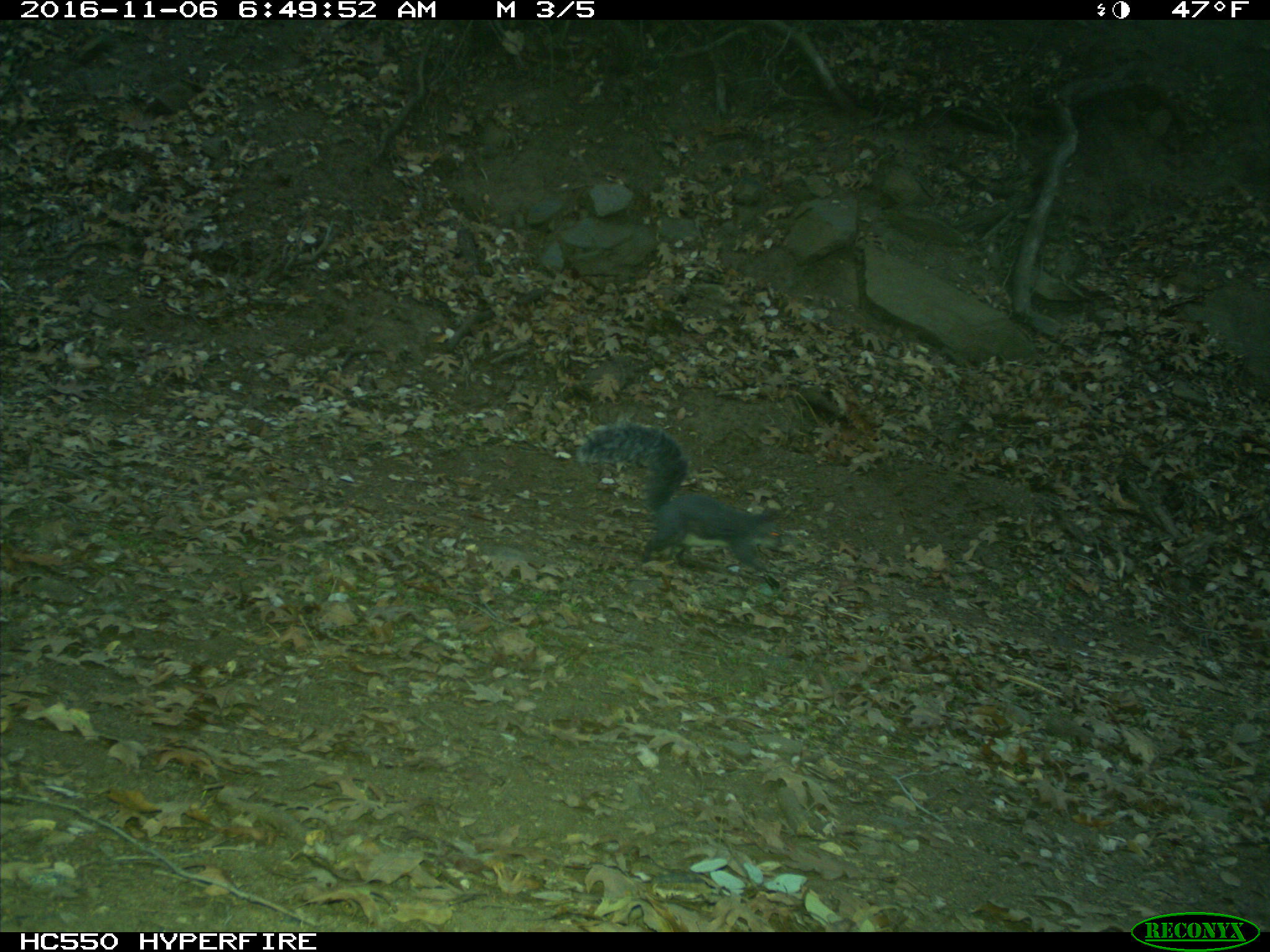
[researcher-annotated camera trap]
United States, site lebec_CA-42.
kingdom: Animalia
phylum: Chordata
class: Mammalia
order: Rodentia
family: Sciuridae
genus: Sciurus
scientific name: Sciurus carolinensis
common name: eastern gray squirrel